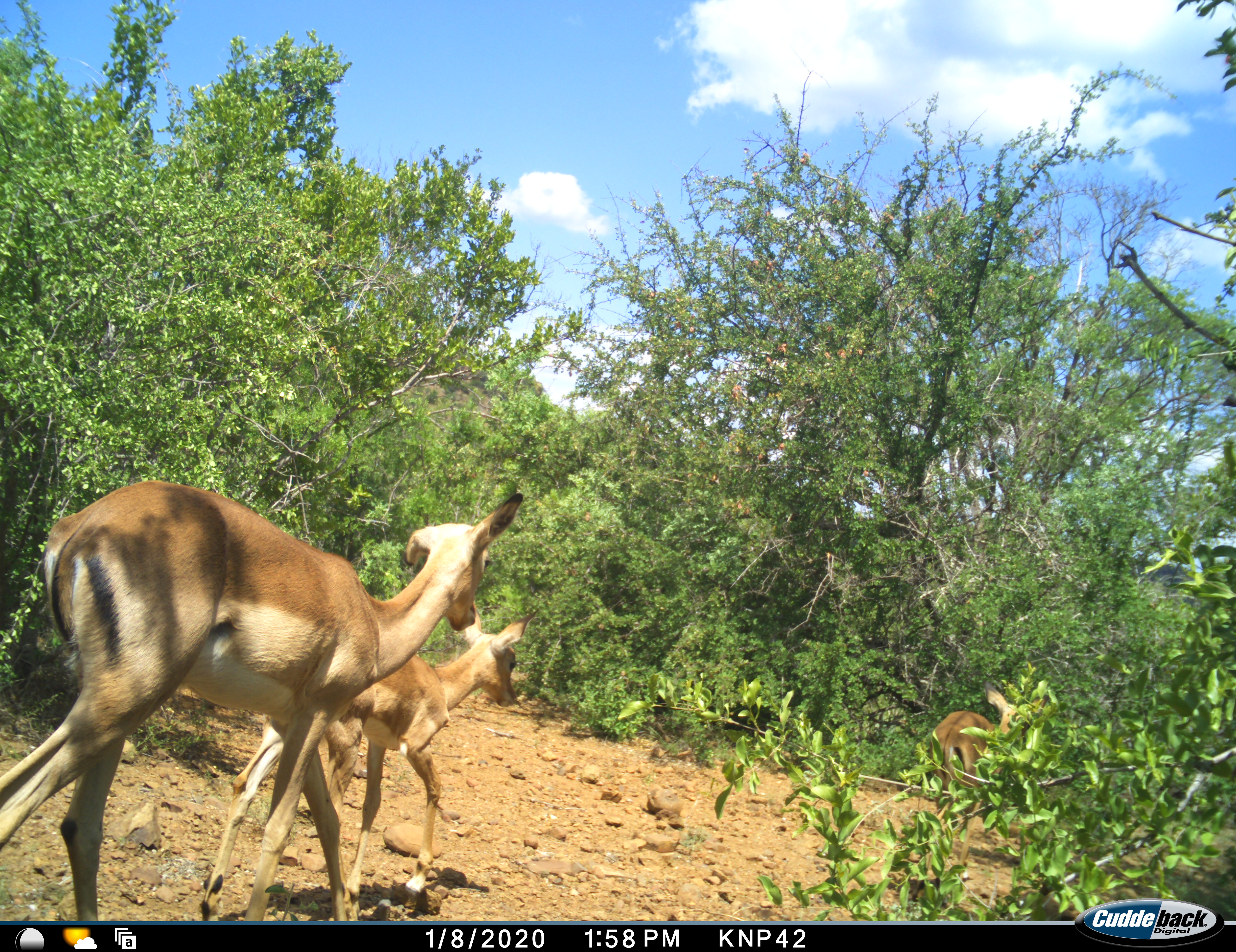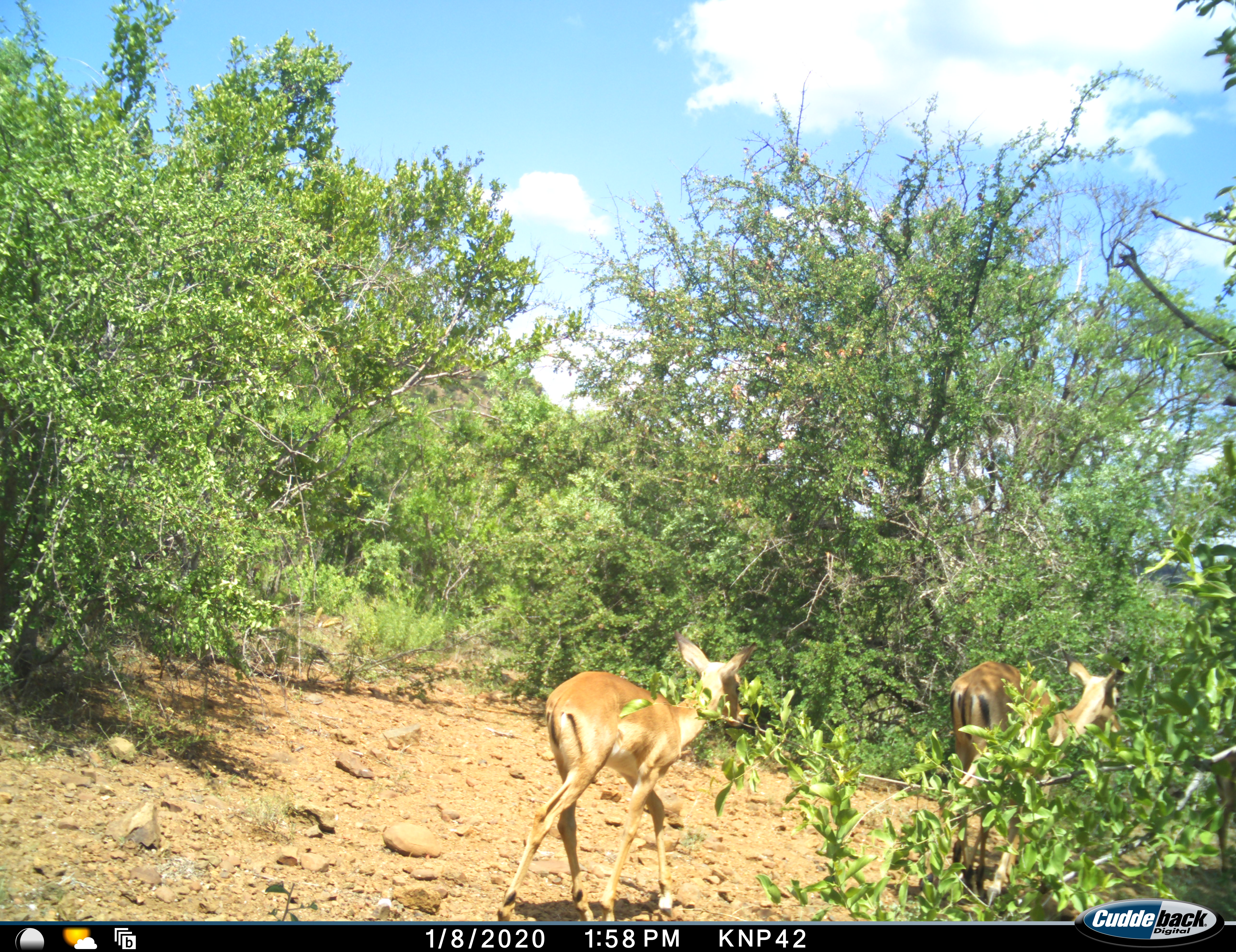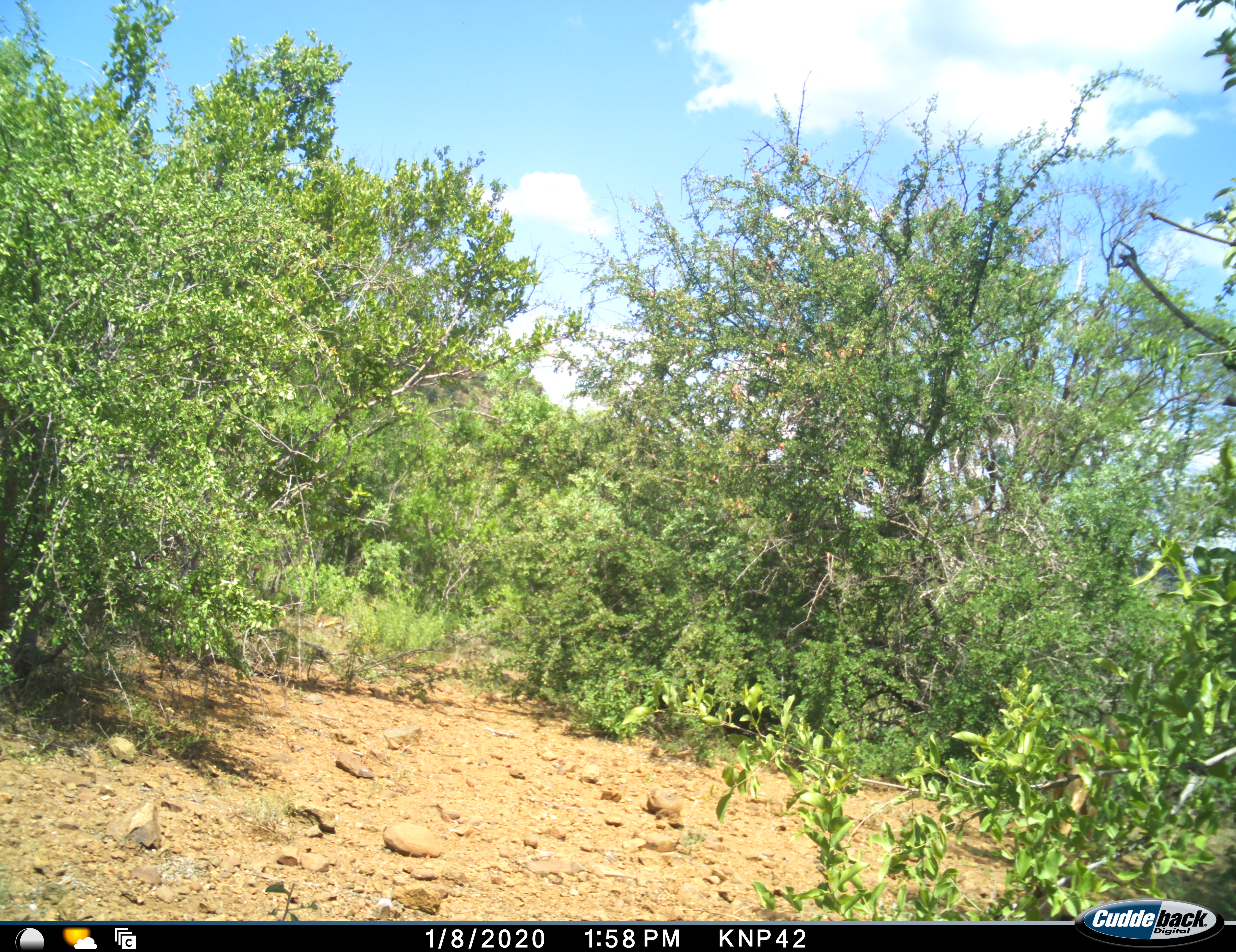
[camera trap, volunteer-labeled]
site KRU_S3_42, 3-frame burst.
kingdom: Animalia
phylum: Chordata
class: Mammalia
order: Artiodactyla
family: Bovidae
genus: Aepyceros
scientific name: Aepyceros melampus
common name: impala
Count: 3.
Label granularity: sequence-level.